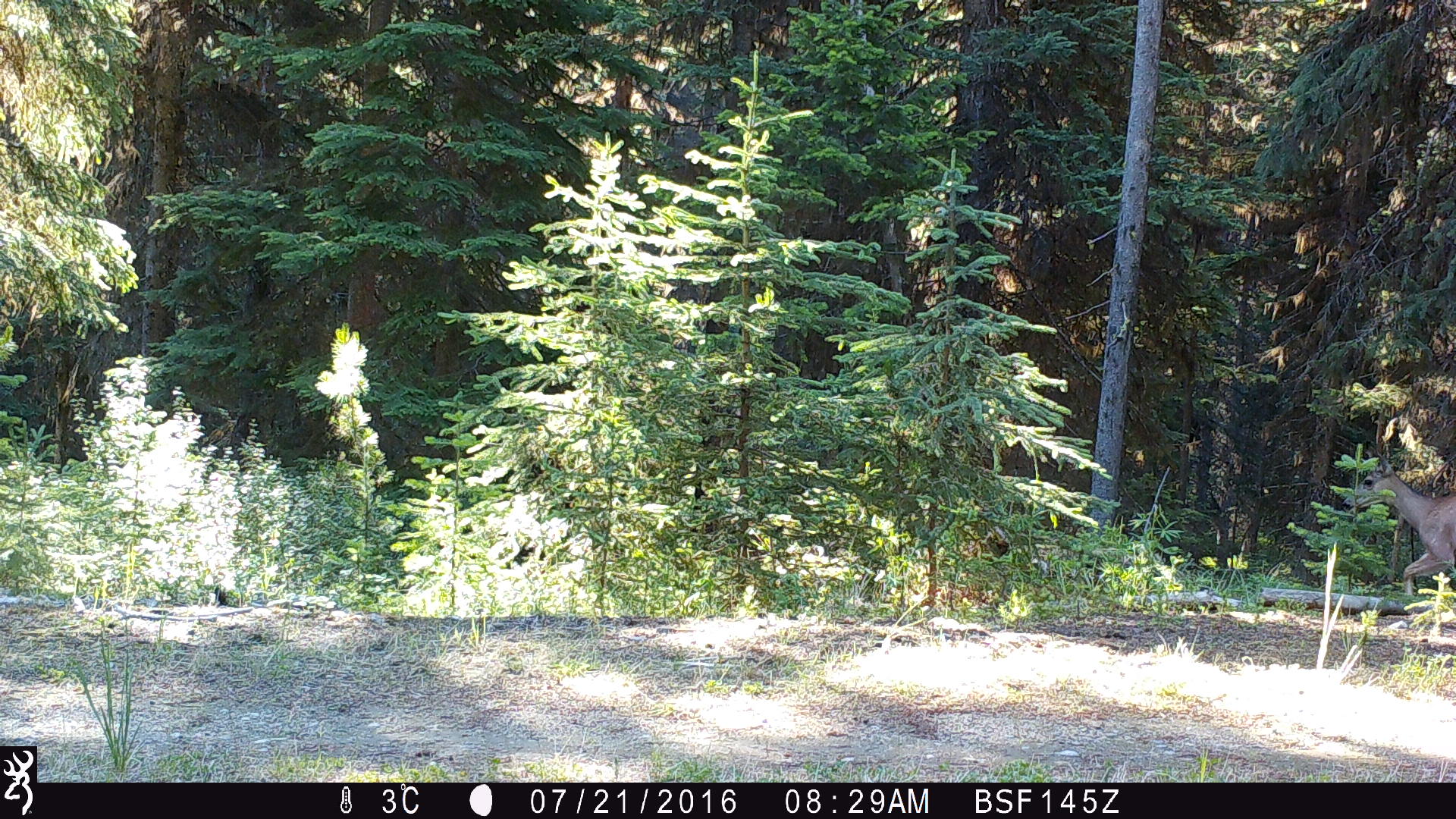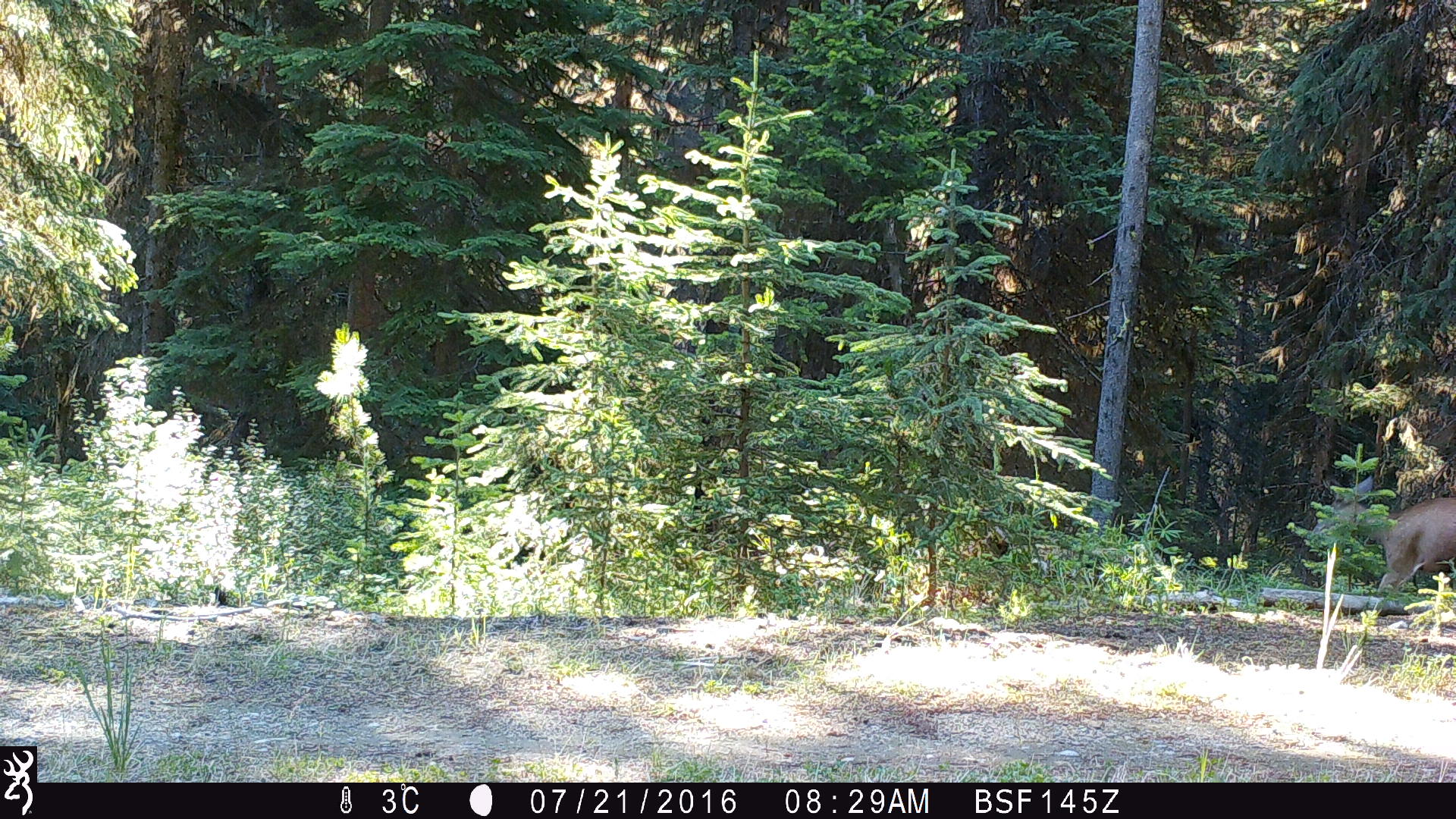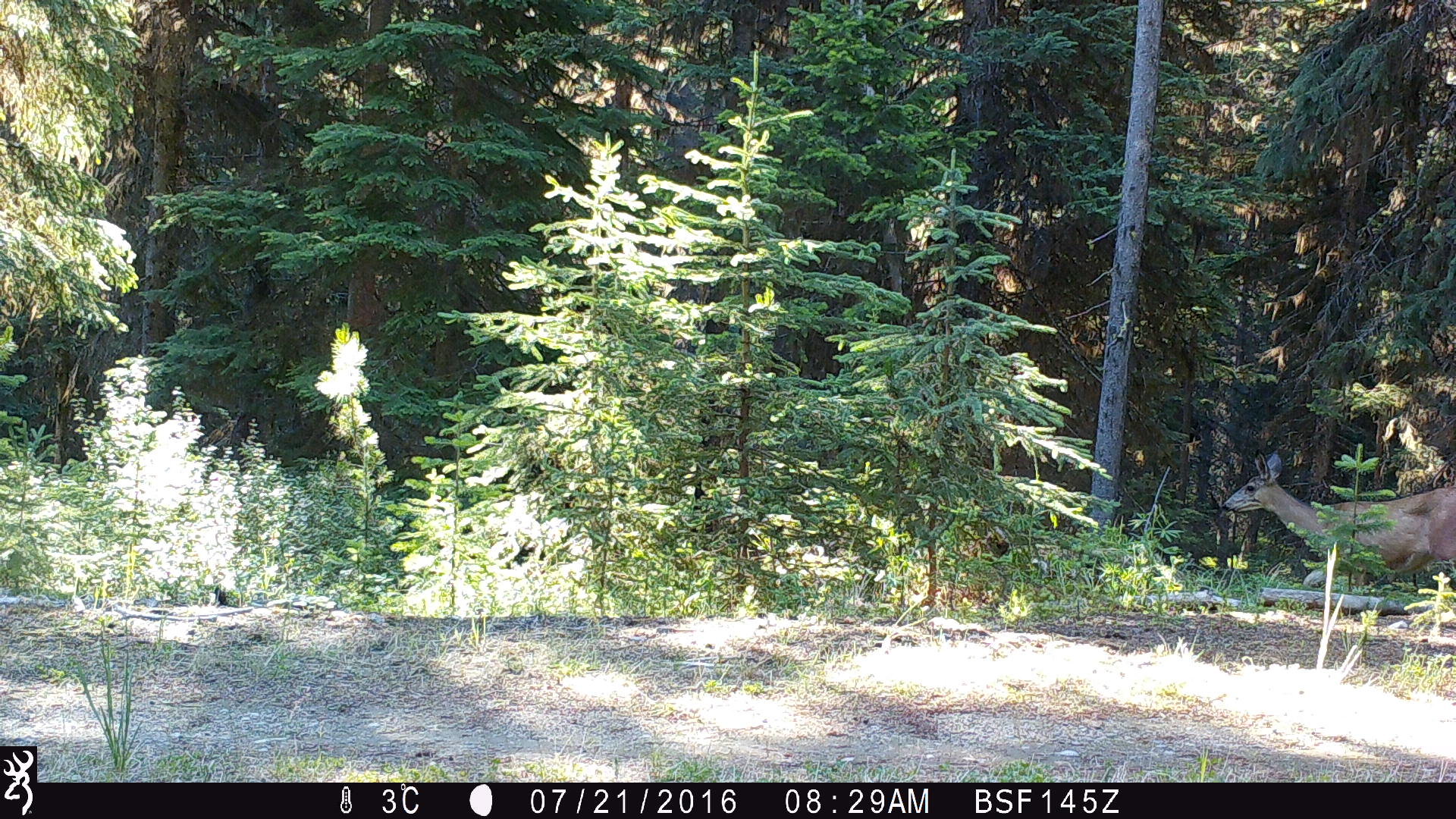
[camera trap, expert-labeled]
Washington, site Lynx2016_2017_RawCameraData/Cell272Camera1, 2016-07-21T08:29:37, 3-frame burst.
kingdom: Animalia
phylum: Chordata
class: Mammalia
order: Artiodactyla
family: Cervidae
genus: Odocoileus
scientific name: Odocoileus hemionus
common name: mule deer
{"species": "Odocoileus hemionus (mule deer)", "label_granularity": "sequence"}